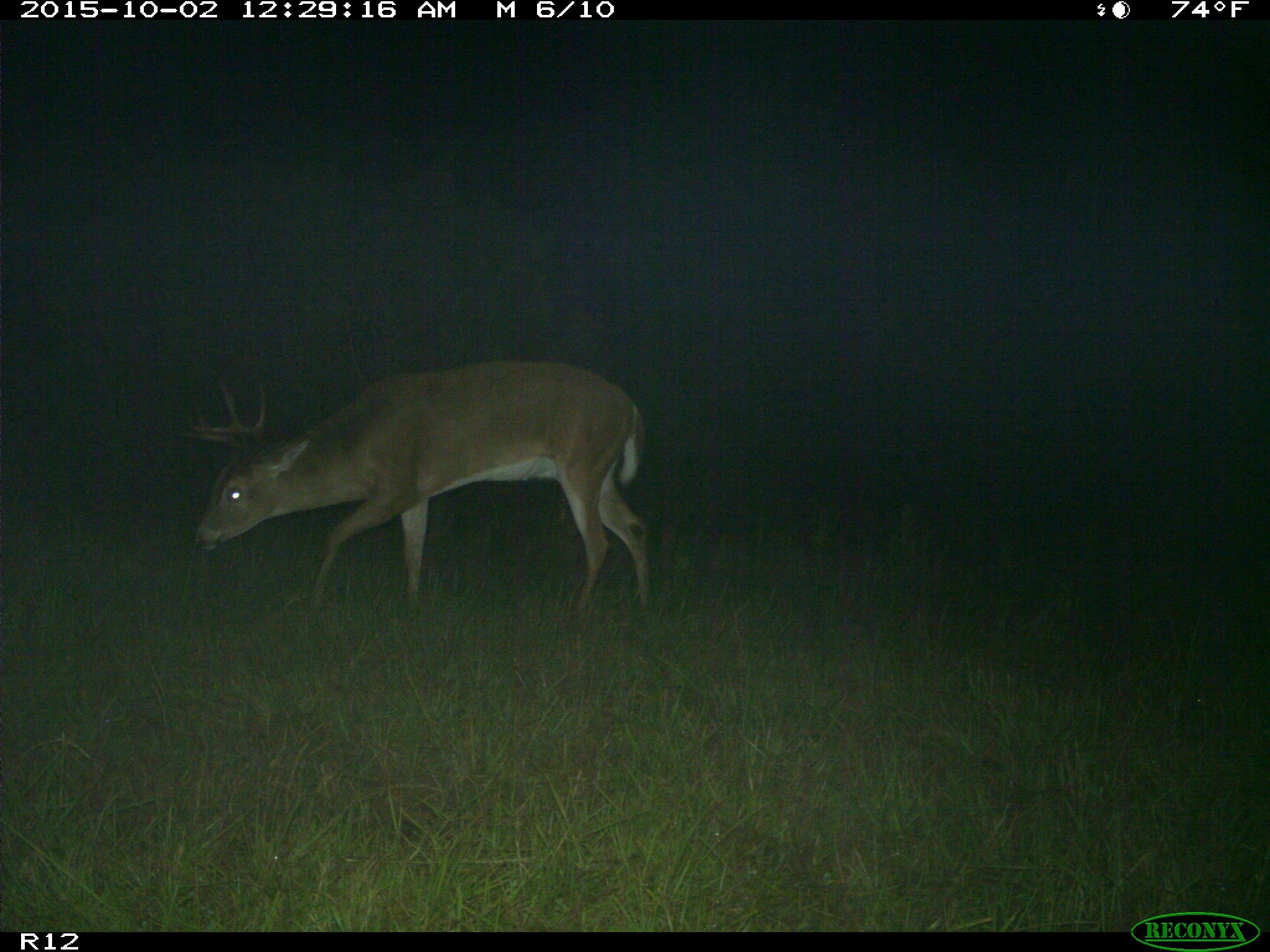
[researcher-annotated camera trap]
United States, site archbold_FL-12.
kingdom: Animalia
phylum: Chordata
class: Mammalia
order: Artiodactyla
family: Cervidae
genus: Odocoileus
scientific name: Odocoileus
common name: deer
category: unidentified deer